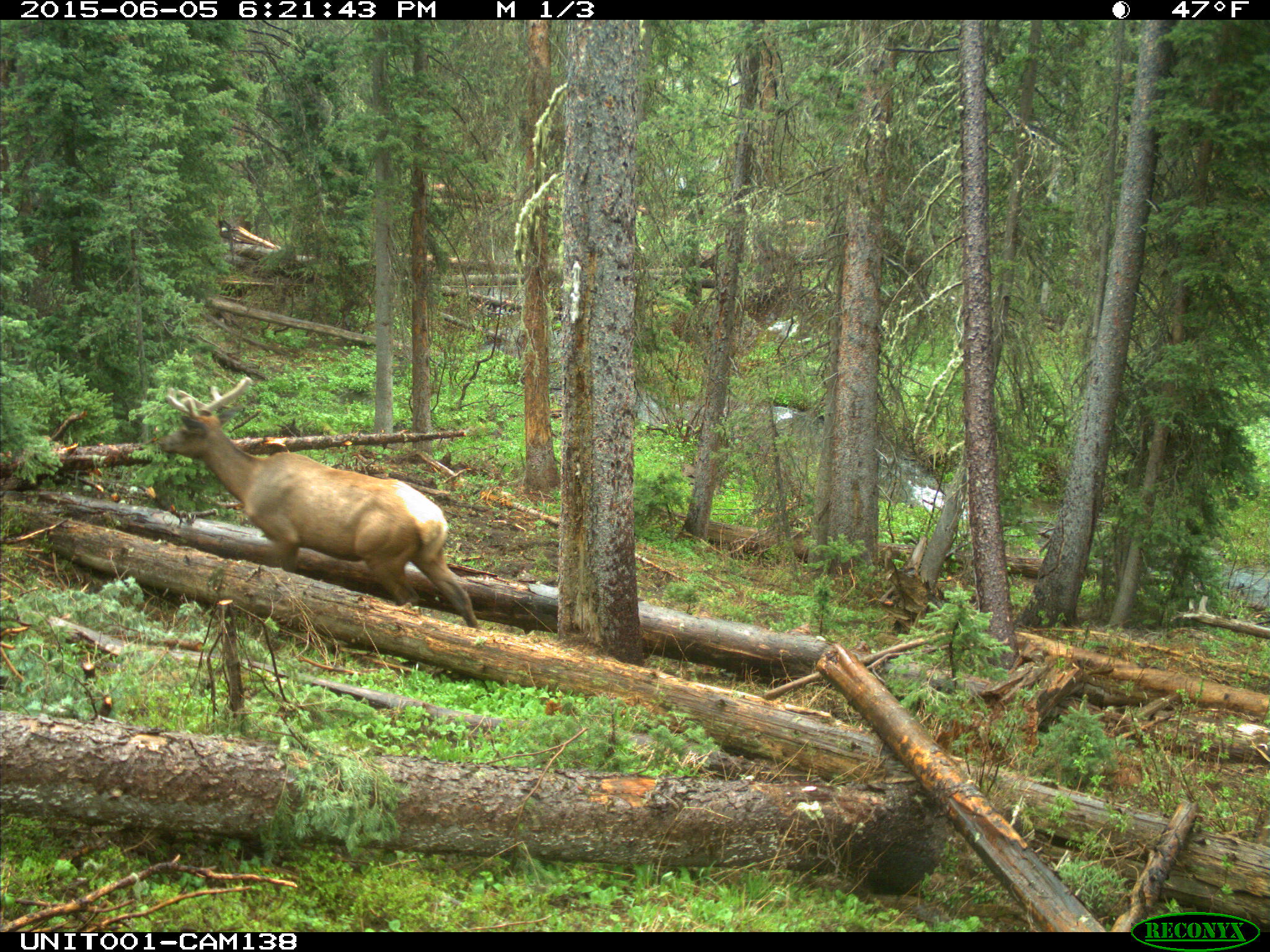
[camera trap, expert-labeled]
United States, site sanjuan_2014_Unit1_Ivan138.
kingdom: Animalia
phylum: Chordata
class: Mammalia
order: Artiodactyla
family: Cervidae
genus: Cervus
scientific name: Cervus elaphus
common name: red deer